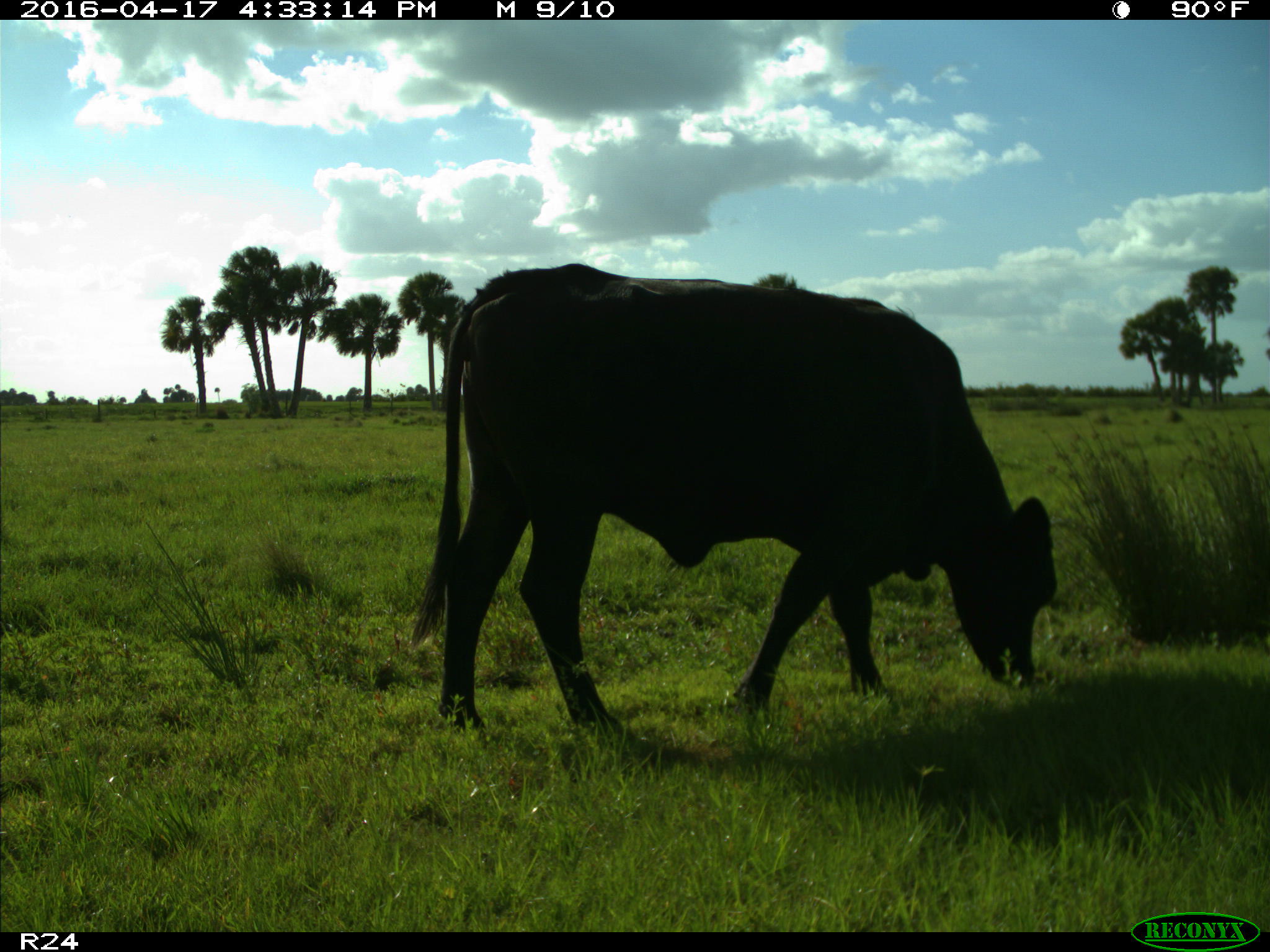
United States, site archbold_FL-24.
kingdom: Animalia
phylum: Chordata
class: Mammalia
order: Artiodactyla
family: Bovidae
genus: Bos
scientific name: Bos taurus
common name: domestic cow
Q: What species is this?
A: Bos taurus (domestic cow).